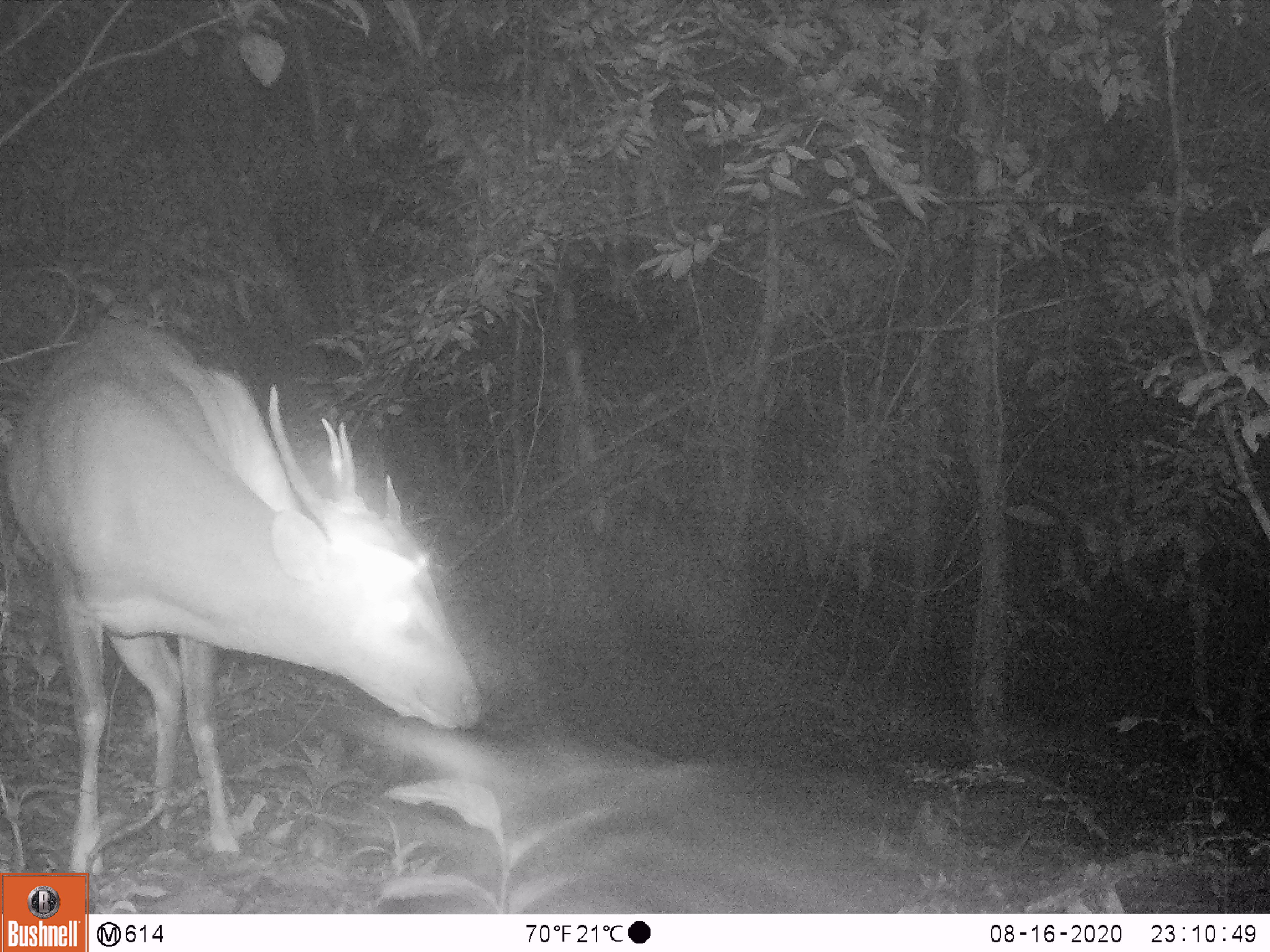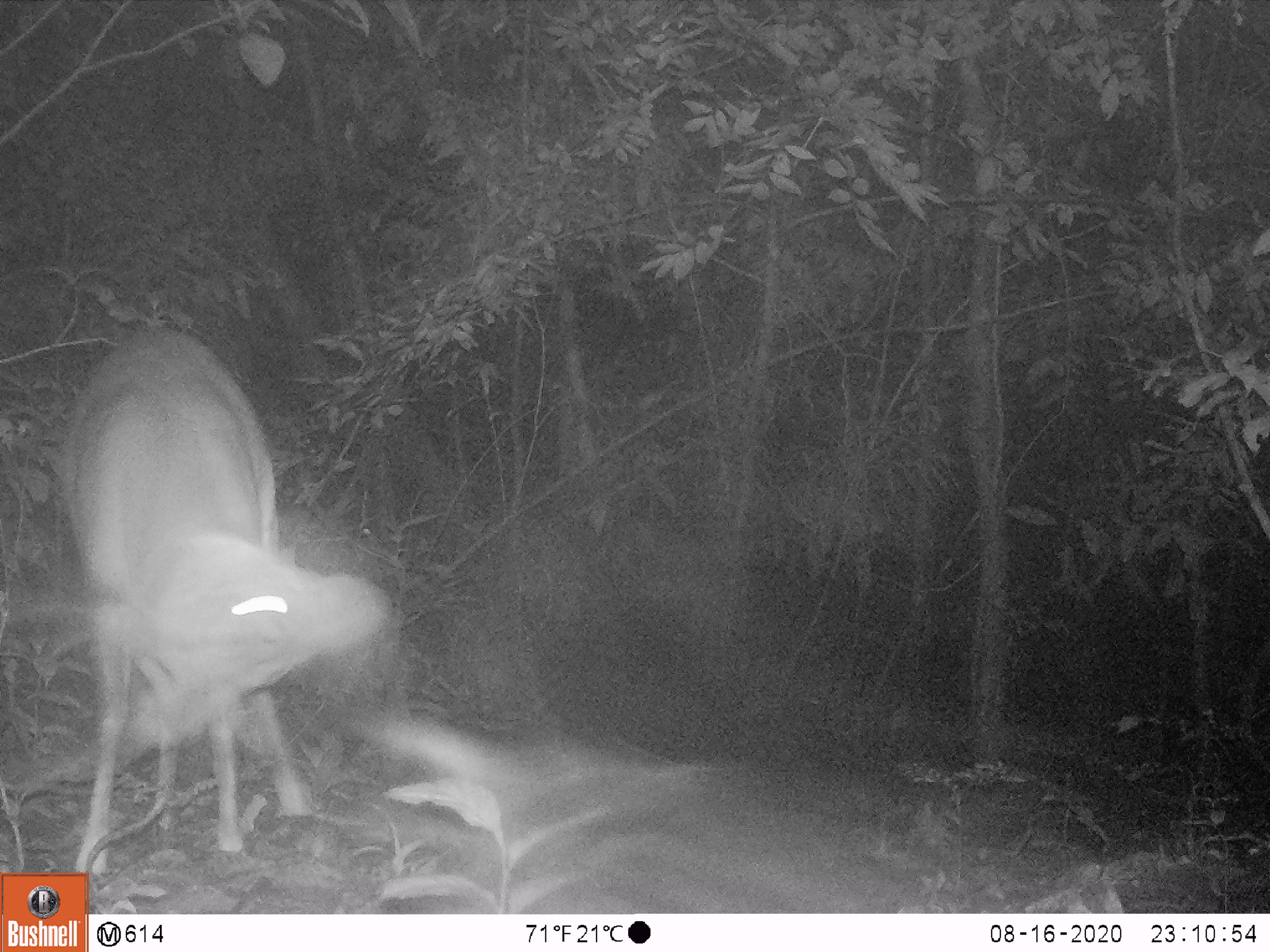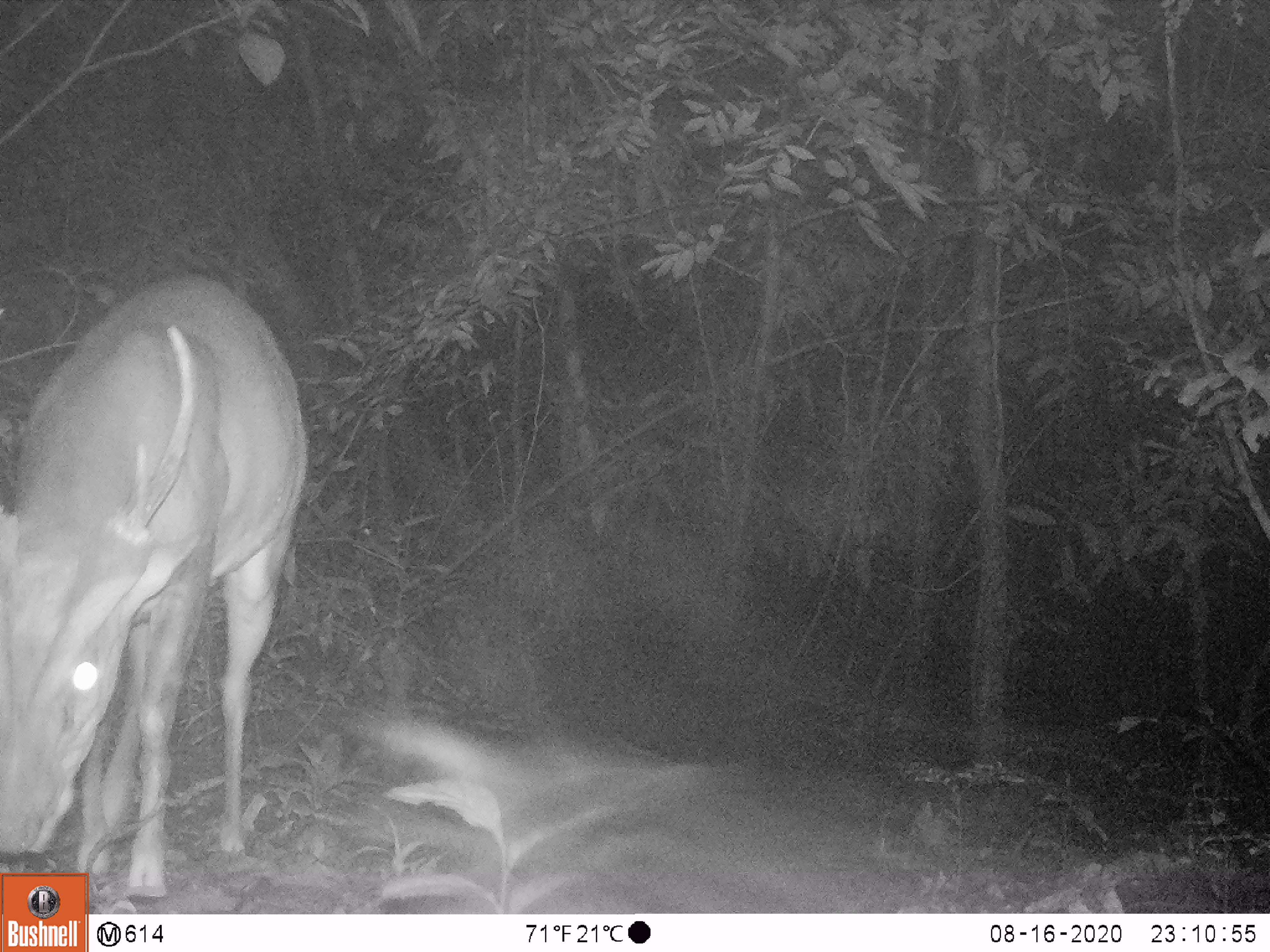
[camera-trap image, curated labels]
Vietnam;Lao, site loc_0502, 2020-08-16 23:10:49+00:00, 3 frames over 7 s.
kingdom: Animalia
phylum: Chordata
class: Mammalia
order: Artiodactyla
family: Cervidae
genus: Muntiacus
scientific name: Muntiacus vuquangensis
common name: large-antlered muntjac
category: large antlered muntjac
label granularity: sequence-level